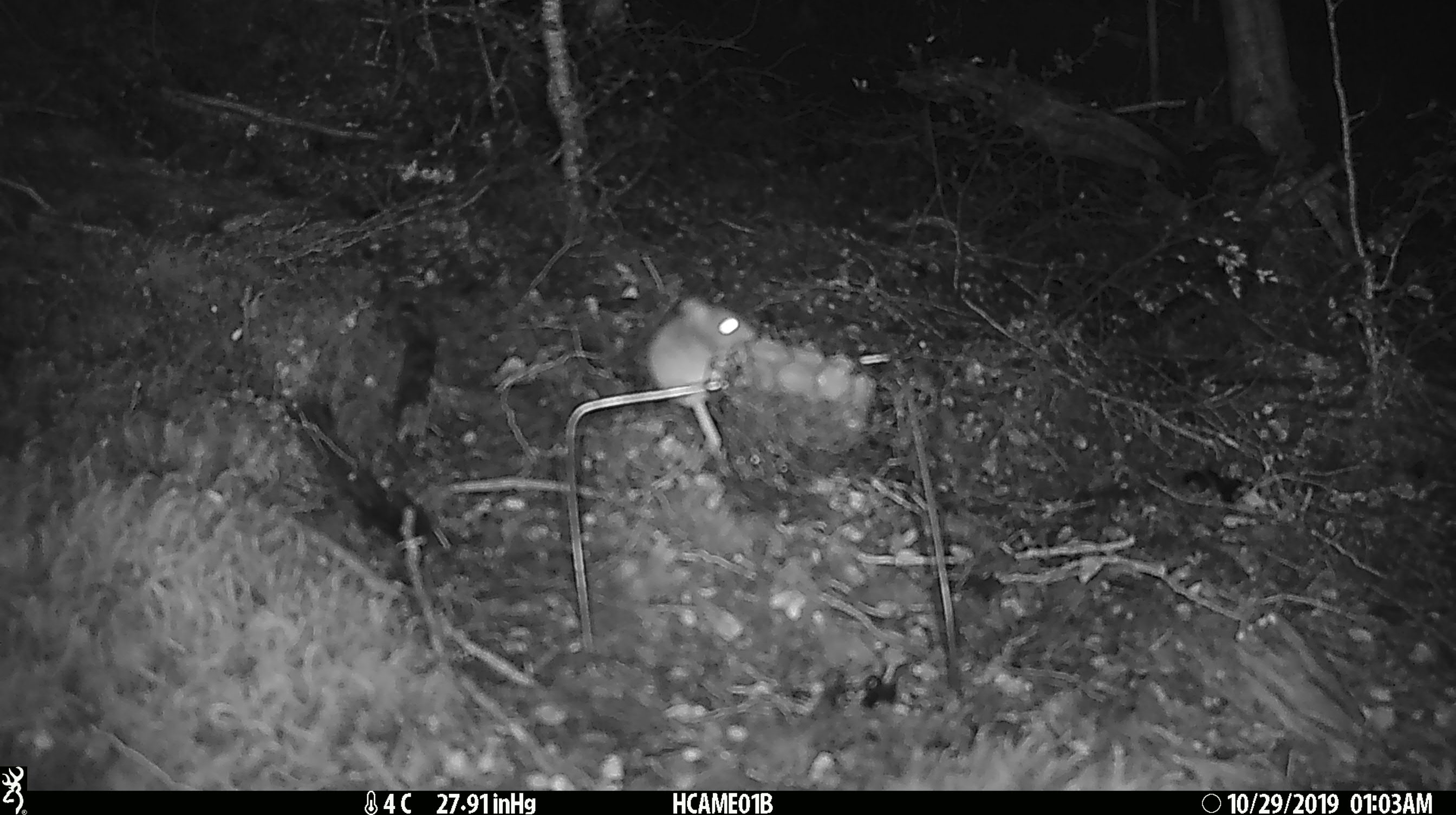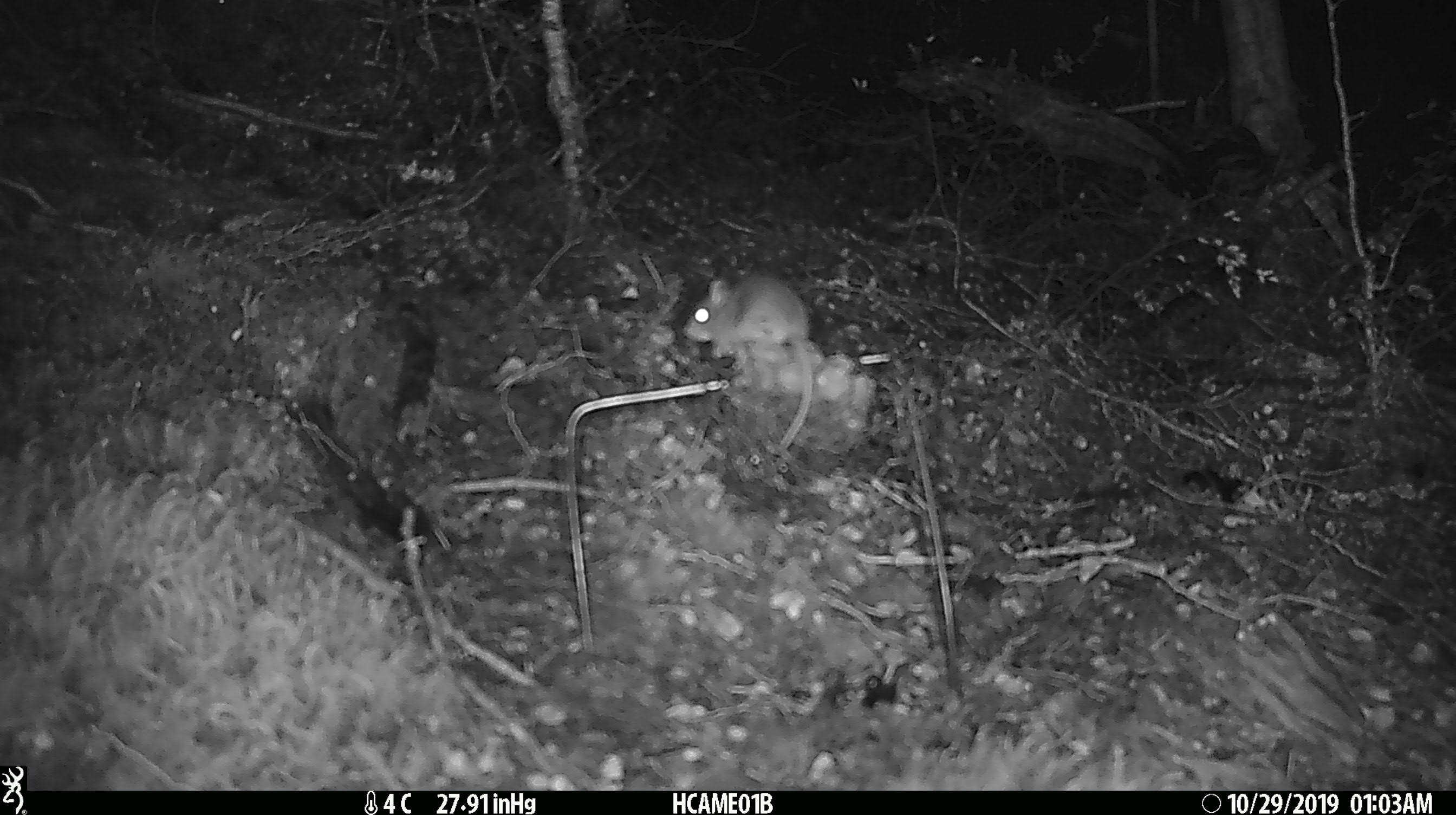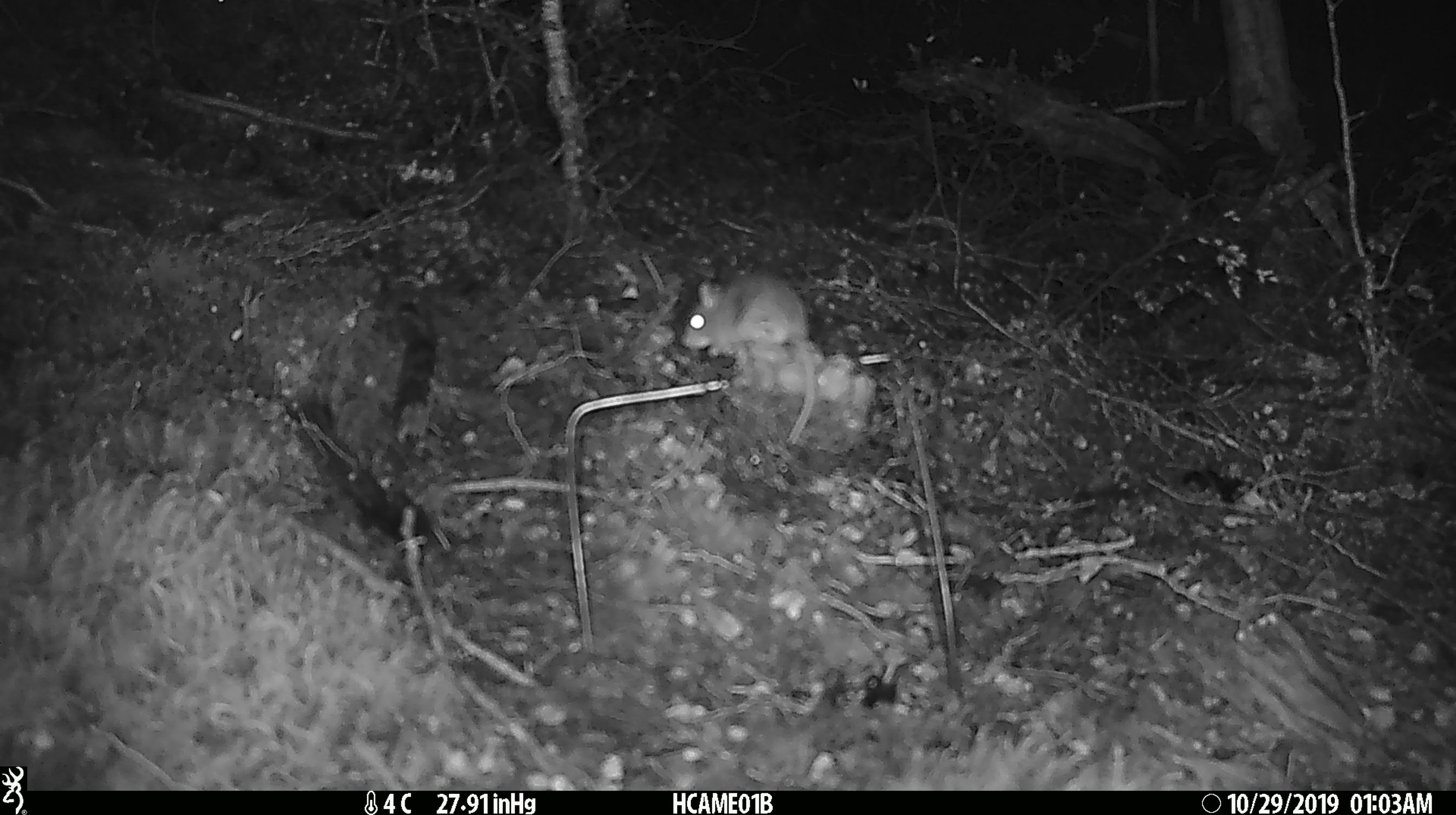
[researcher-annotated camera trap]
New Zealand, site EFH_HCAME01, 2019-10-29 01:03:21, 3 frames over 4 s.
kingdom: Animalia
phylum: Chordata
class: Mammalia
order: Rodentia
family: Muridae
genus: Mus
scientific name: Mus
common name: mouse